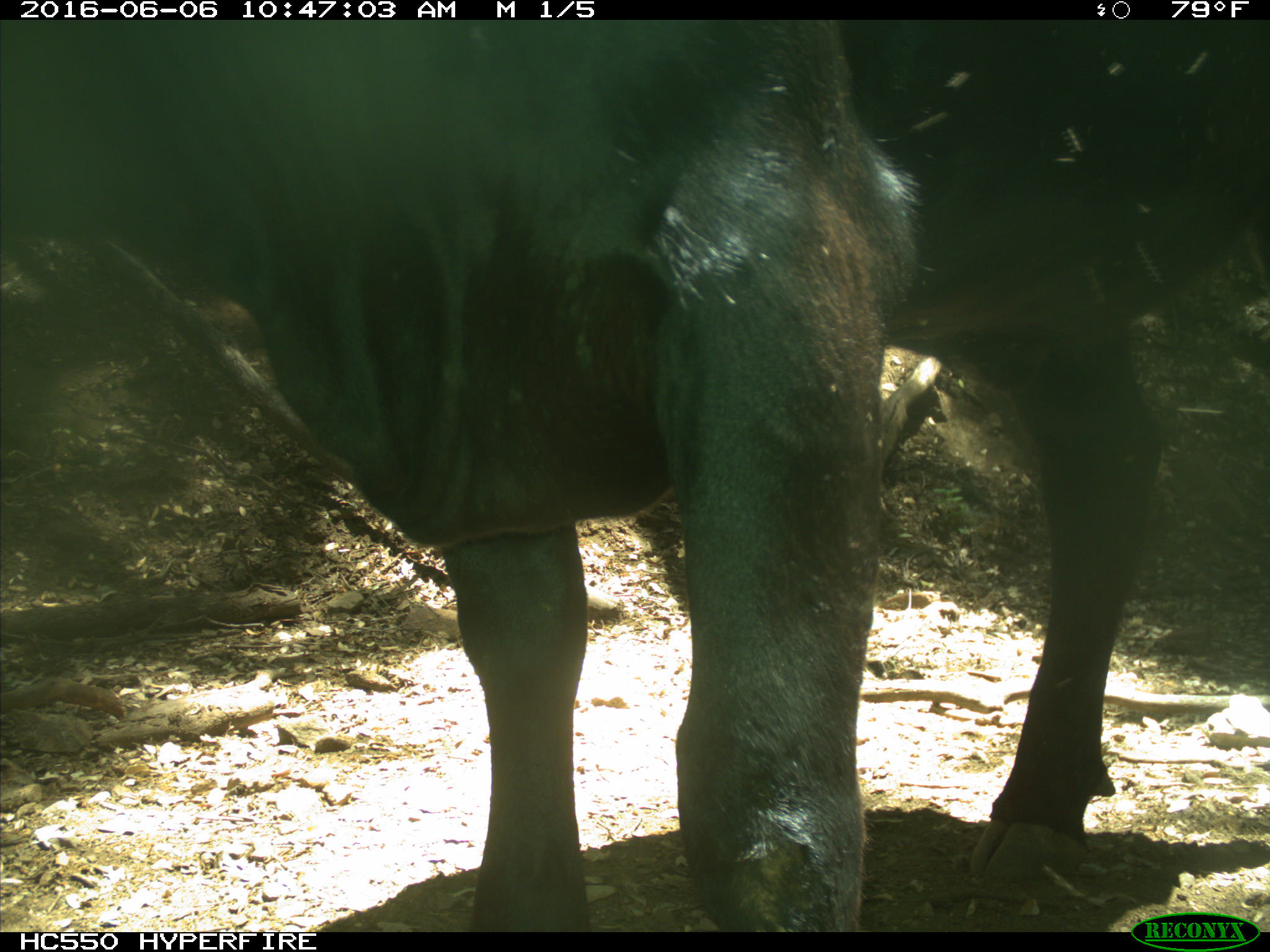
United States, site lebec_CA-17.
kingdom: Animalia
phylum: Chordata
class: Mammalia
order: Artiodactyla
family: Bovidae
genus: Bos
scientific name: Bos taurus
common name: domestic cow